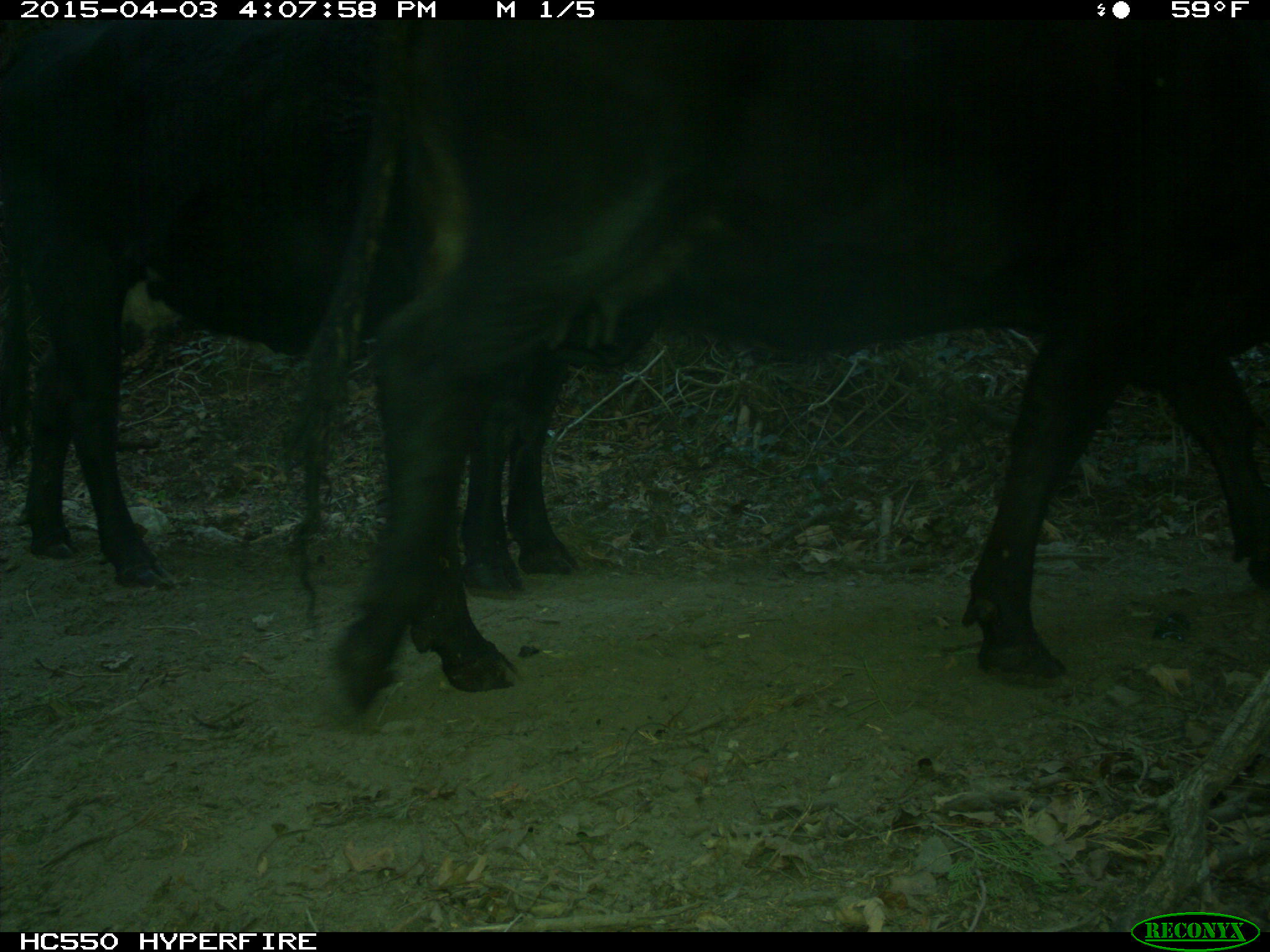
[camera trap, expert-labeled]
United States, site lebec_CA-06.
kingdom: Animalia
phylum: Chordata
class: Mammalia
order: Artiodactyla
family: Bovidae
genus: Bos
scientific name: Bos taurus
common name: domestic cow